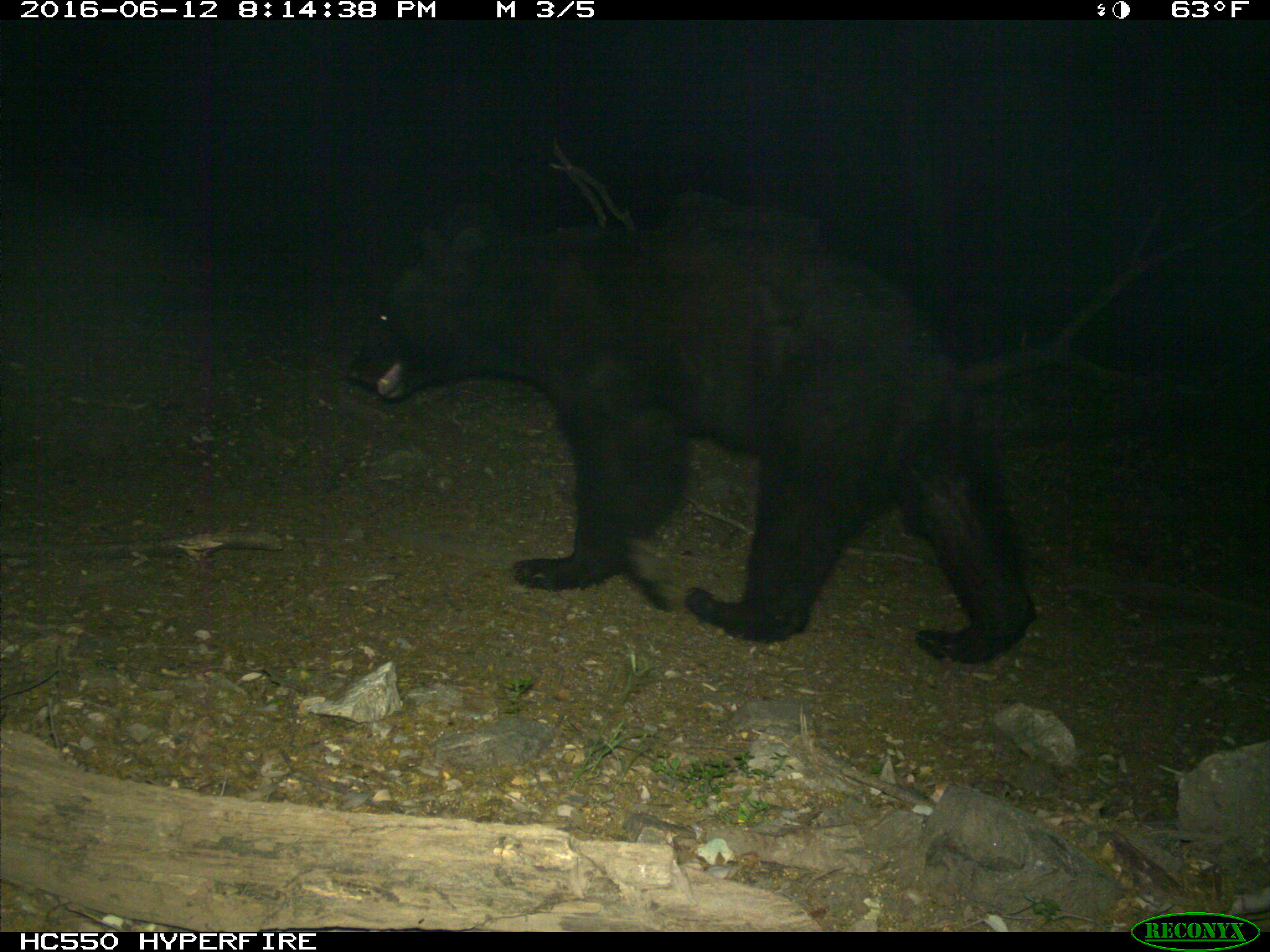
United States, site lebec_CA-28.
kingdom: Animalia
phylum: Chordata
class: Mammalia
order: Carnivora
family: Ursidae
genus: Ursus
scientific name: Ursus americanus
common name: american black bear